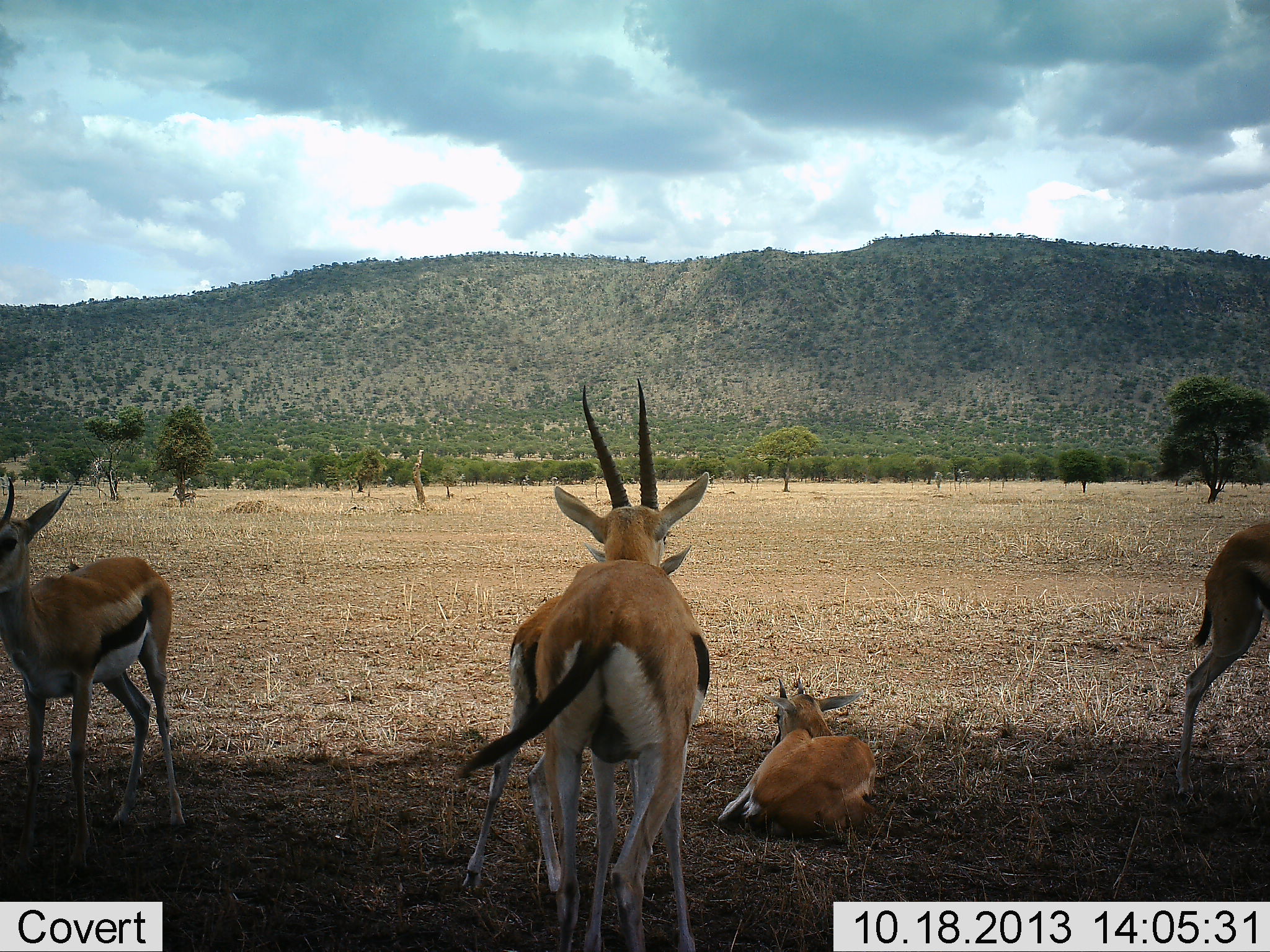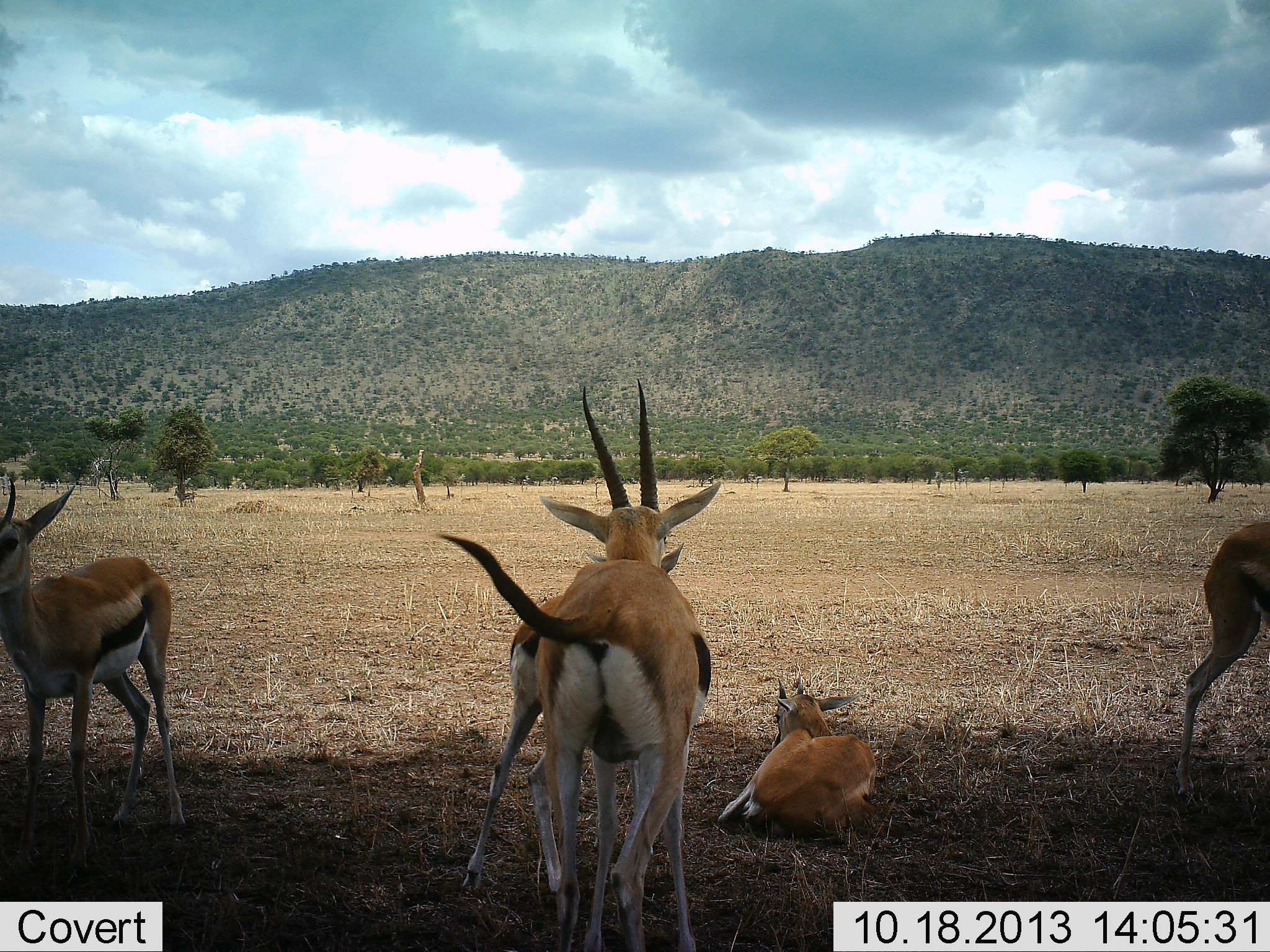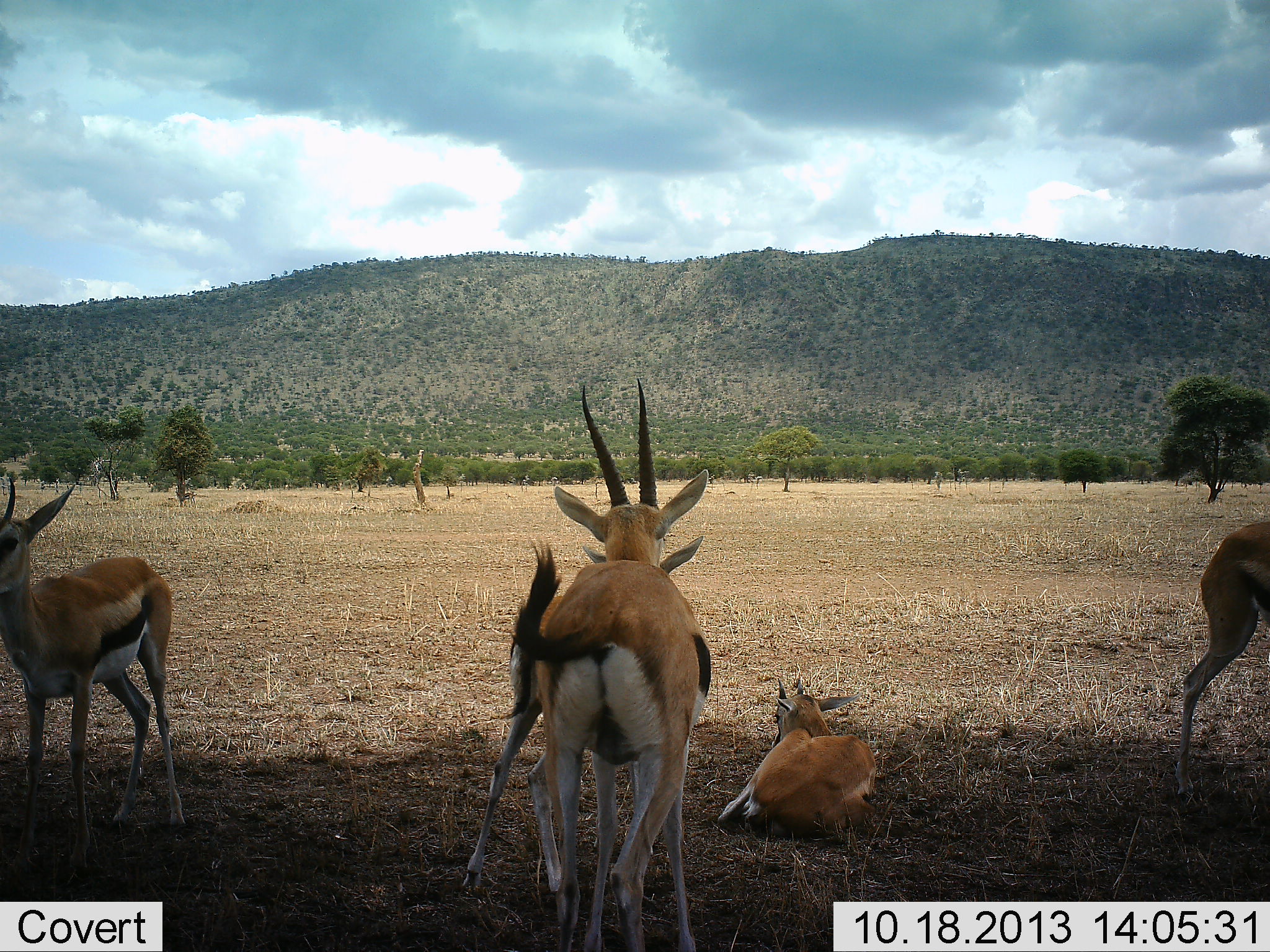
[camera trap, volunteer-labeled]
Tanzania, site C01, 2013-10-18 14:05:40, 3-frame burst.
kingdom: Animalia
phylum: Chordata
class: Mammalia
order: Artiodactyla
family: Bovidae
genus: Eudorcas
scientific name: Eudorcas thomsonii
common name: thomson's gazelle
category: gazellethomsons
Gazellethomsons (thomson's gazelle) (Eudorcas thomsonii), count 5. Behavior (volunteer vote fractions): standing 60%, resting 90%, moving 10%, interacting 10%. Young present (vote fraction): 10%. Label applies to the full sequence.